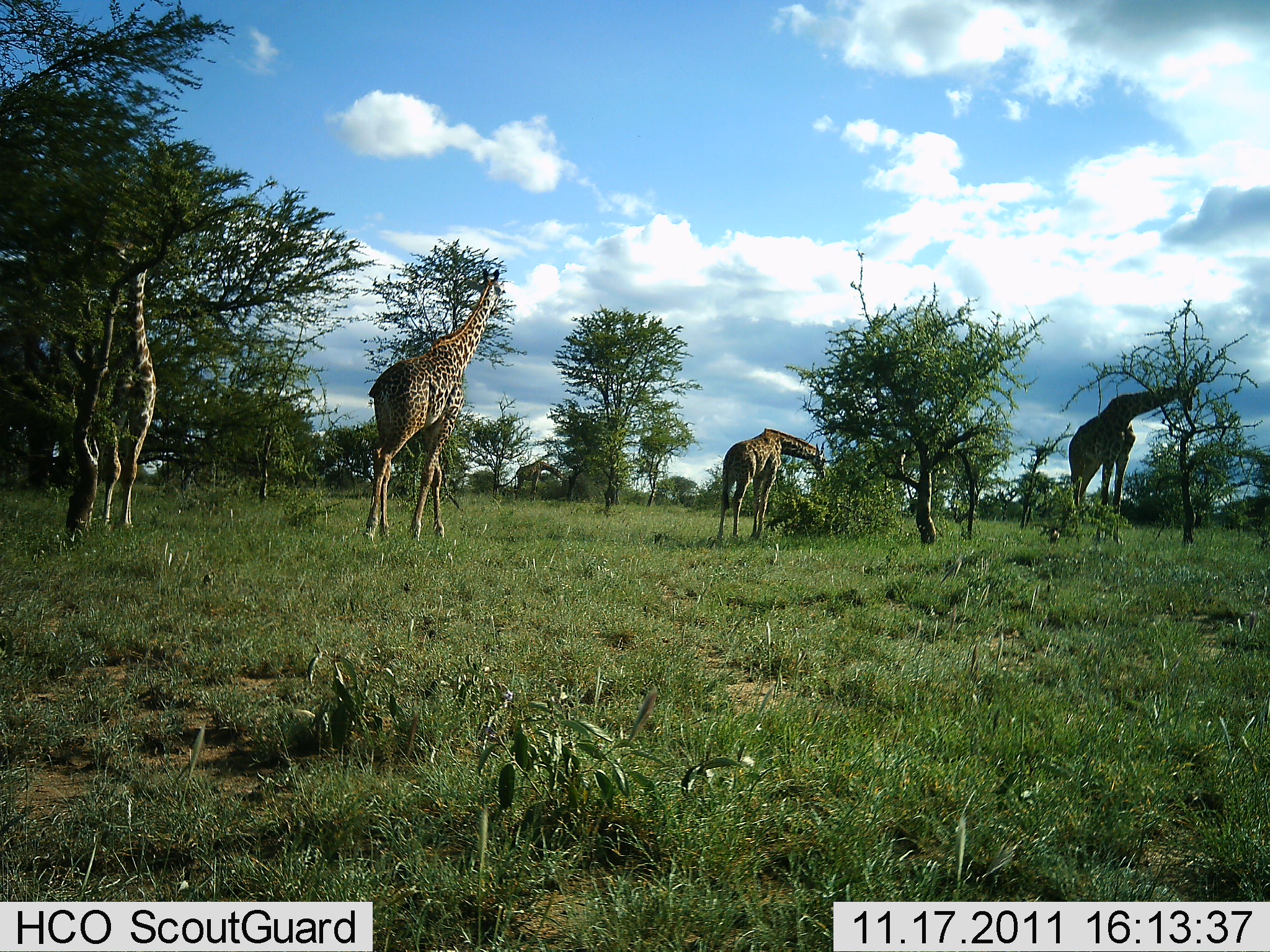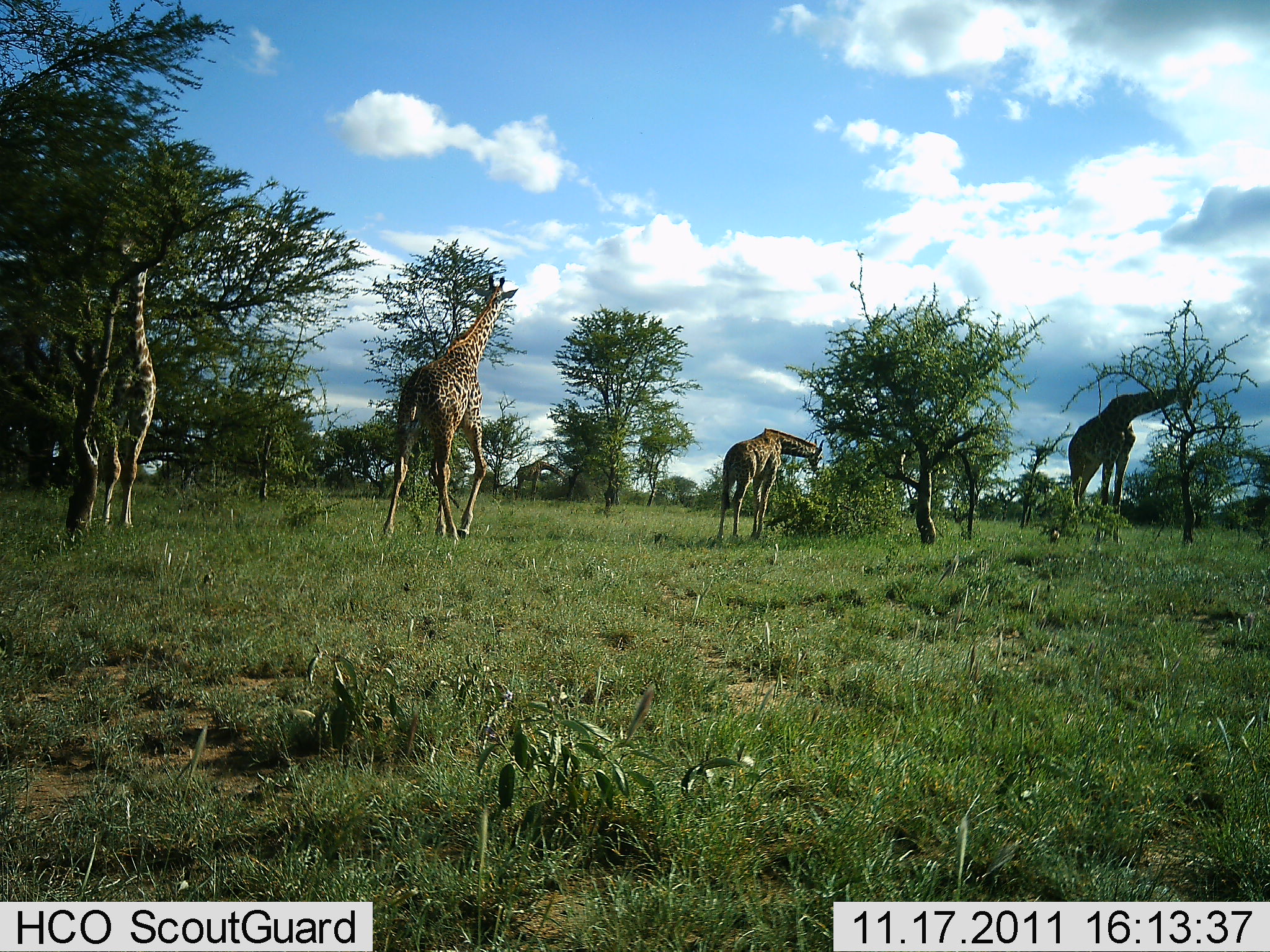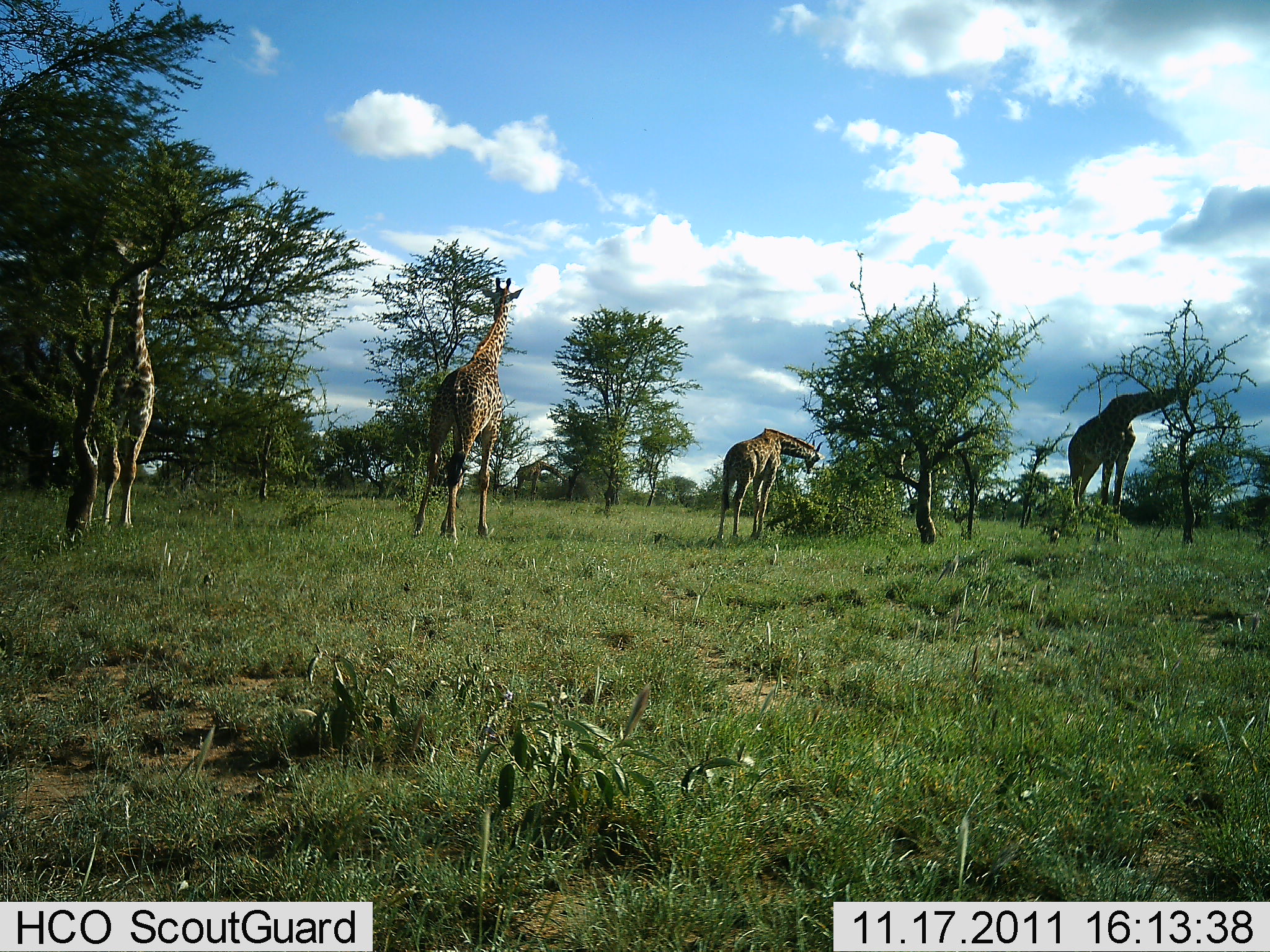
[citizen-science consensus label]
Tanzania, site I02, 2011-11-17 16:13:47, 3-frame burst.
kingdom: Animalia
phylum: Chordata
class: Mammalia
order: Artiodactyla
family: Giraffidae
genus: Giraffa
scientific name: Giraffa camelopardalis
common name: giraffe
Giraffe (Giraffa camelopardalis), count 4. Behavior (volunteer vote fractions): standing 31%, resting 0%, moving 46%, interacting 0%. Young present (vote fraction): 0%. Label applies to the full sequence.